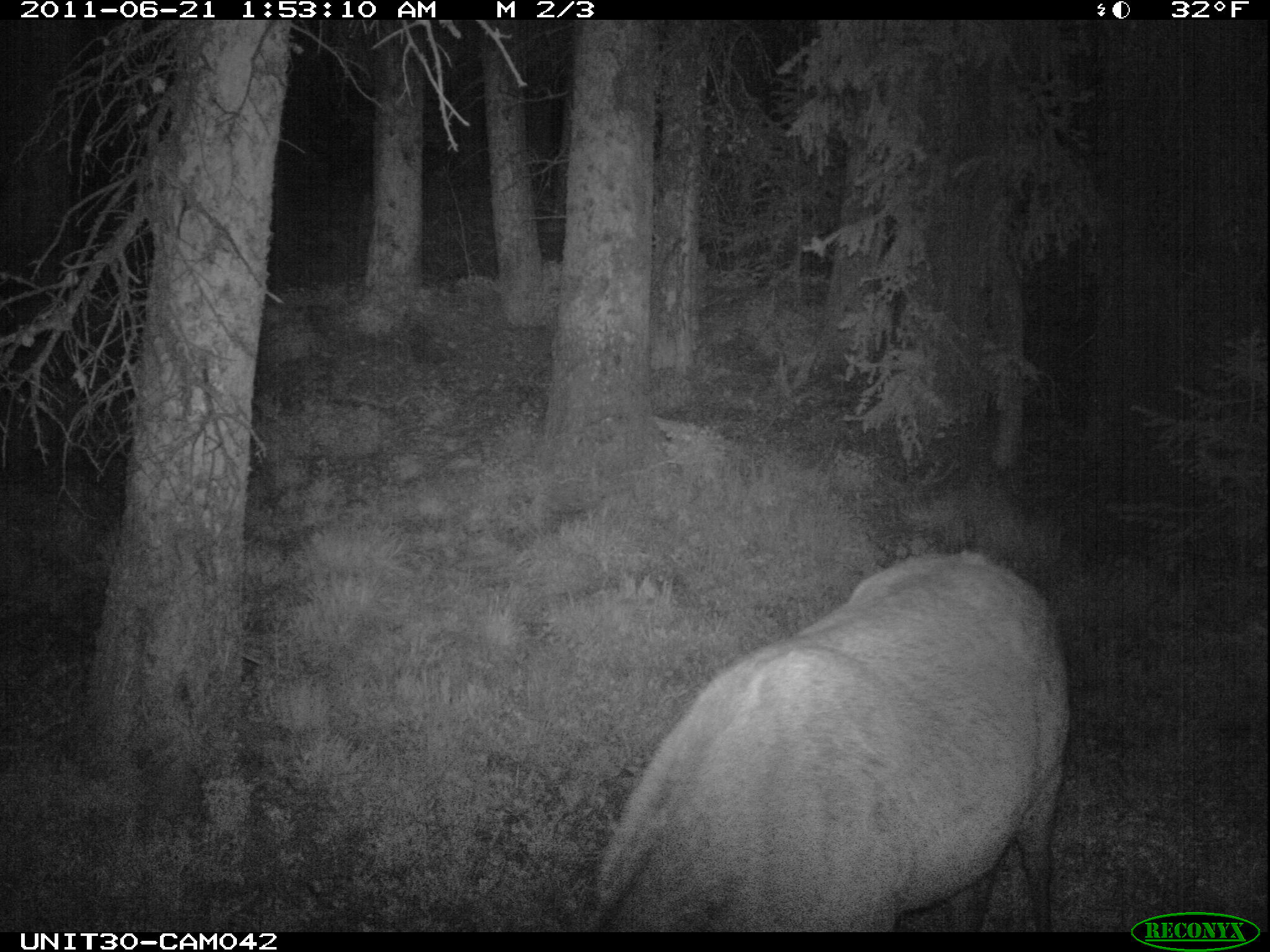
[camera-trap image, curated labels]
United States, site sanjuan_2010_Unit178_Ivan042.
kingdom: Animalia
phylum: Chordata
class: Mammalia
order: Artiodactyla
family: Cervidae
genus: Cervus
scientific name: Cervus elaphus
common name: red deer